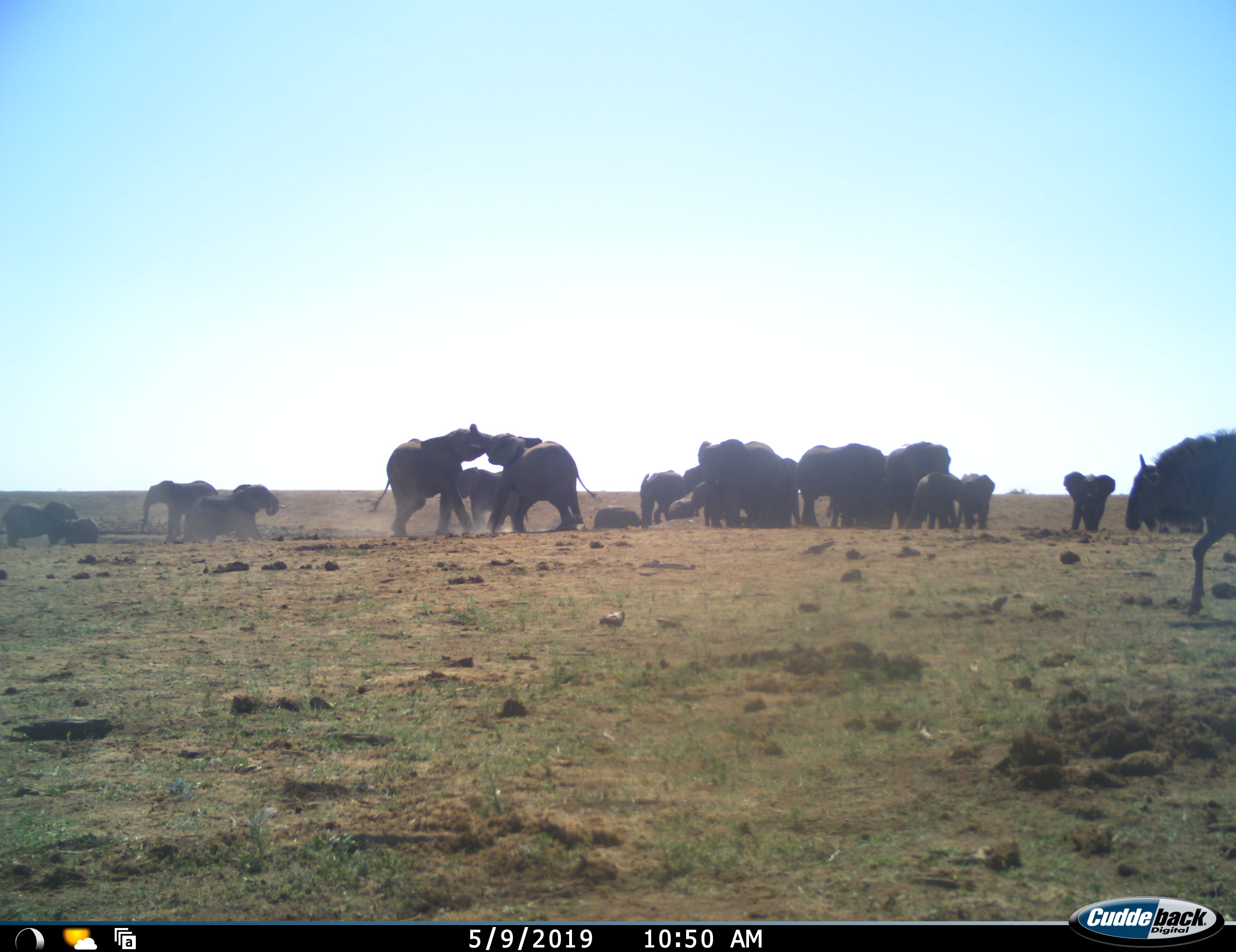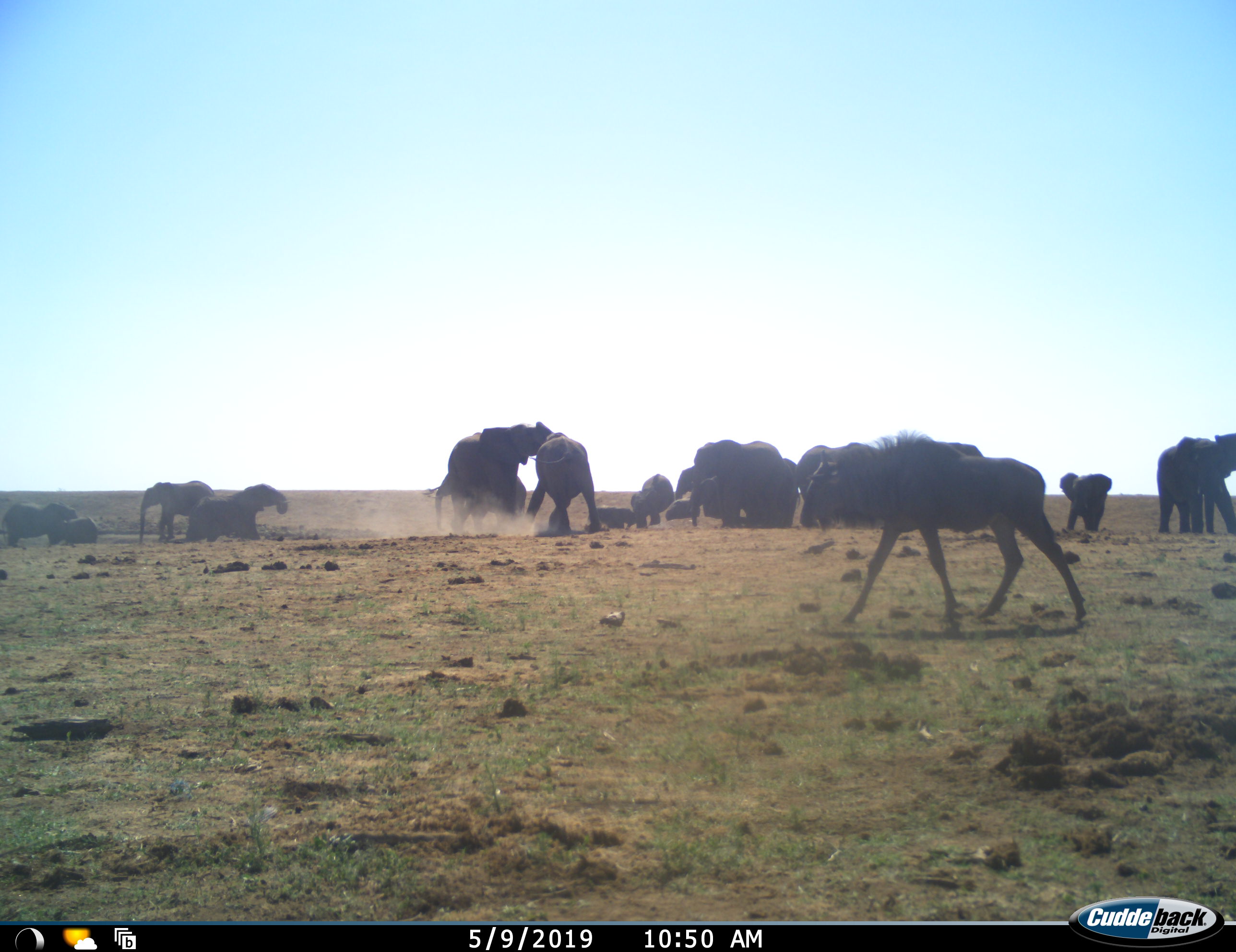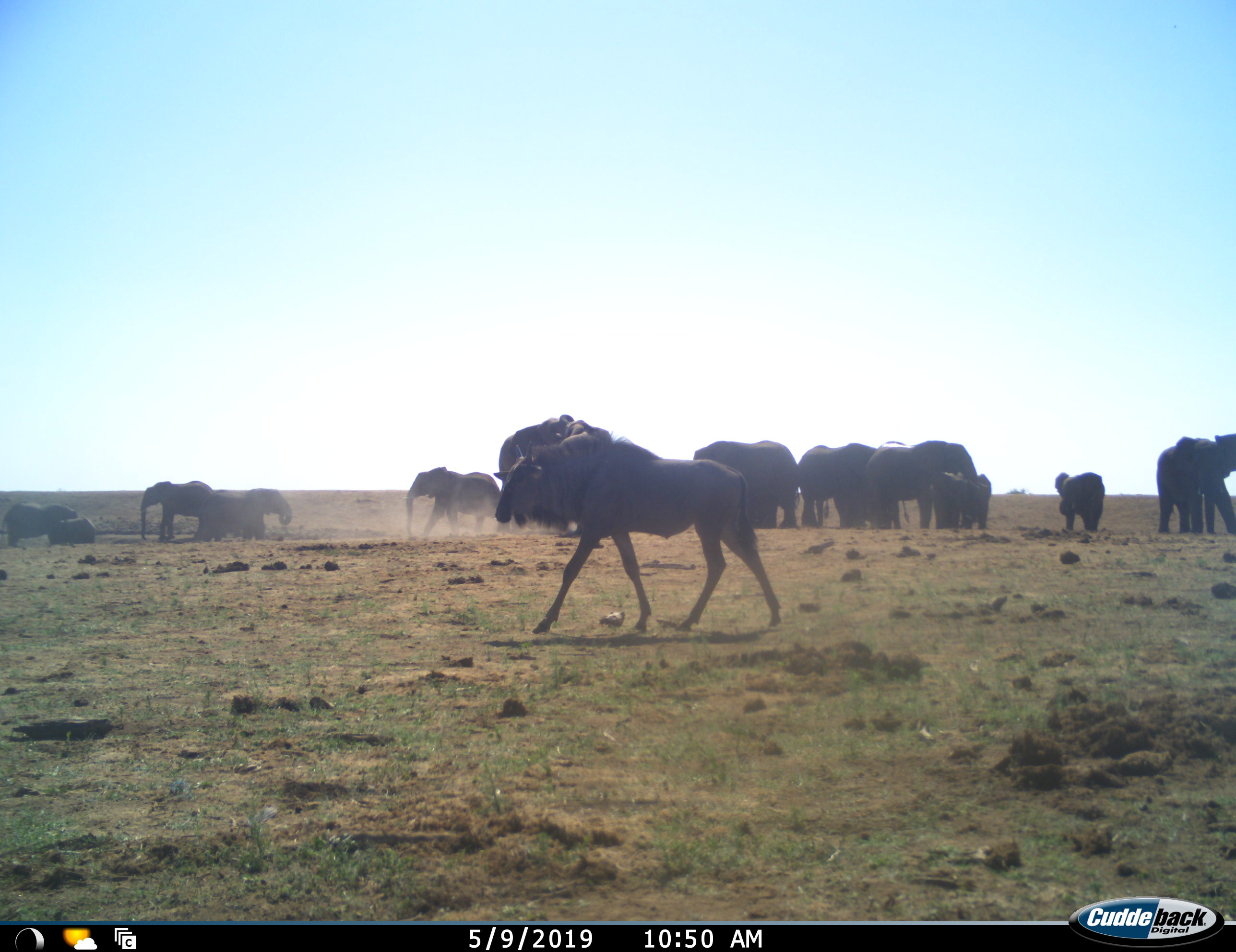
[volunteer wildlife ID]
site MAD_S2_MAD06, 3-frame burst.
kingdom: Animalia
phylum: Chordata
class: Mammalia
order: Proboscidea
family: Elephantidae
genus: Loxodonta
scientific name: Loxodonta africana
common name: african bush elephant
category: elephant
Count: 11-50.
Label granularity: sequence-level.